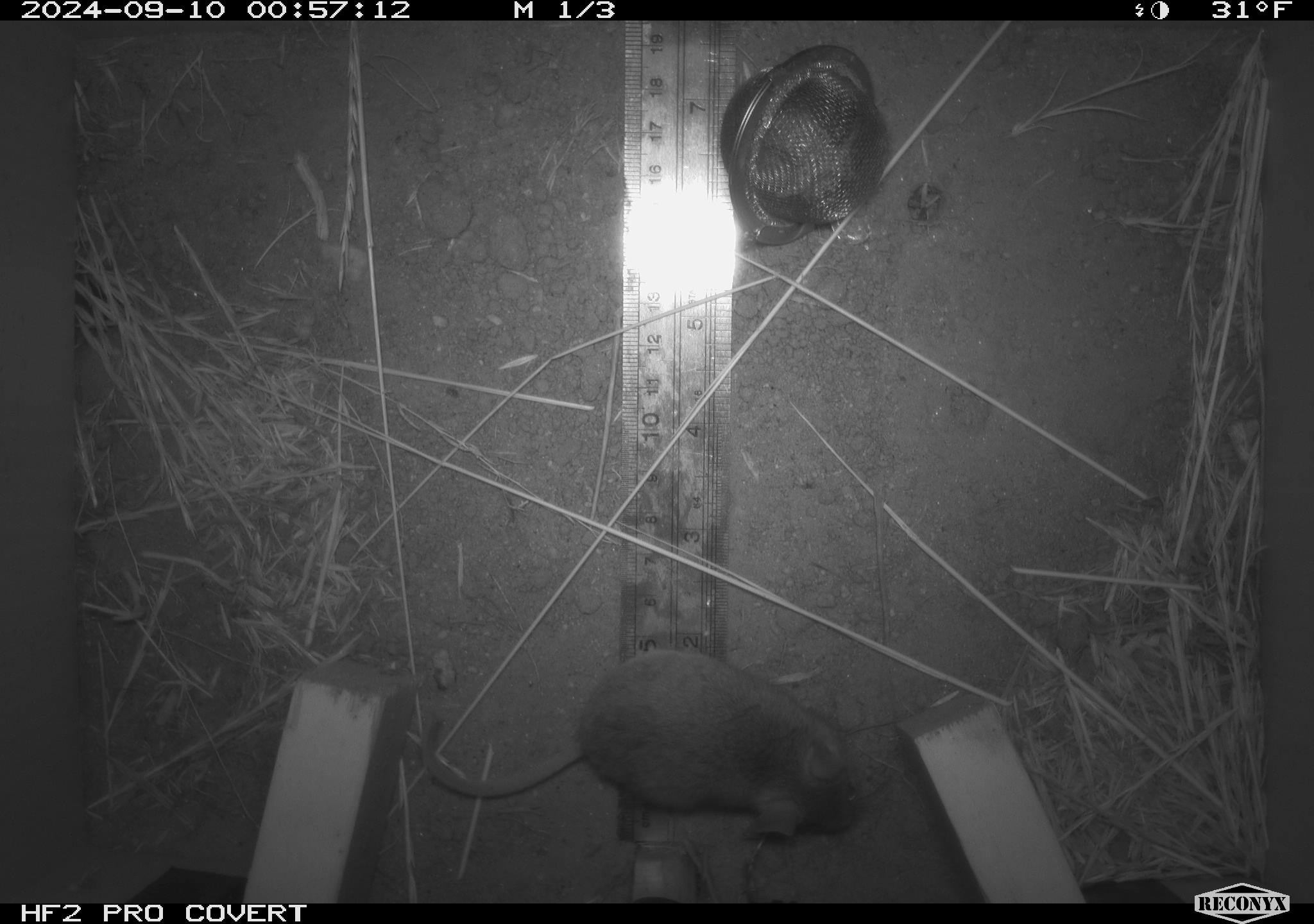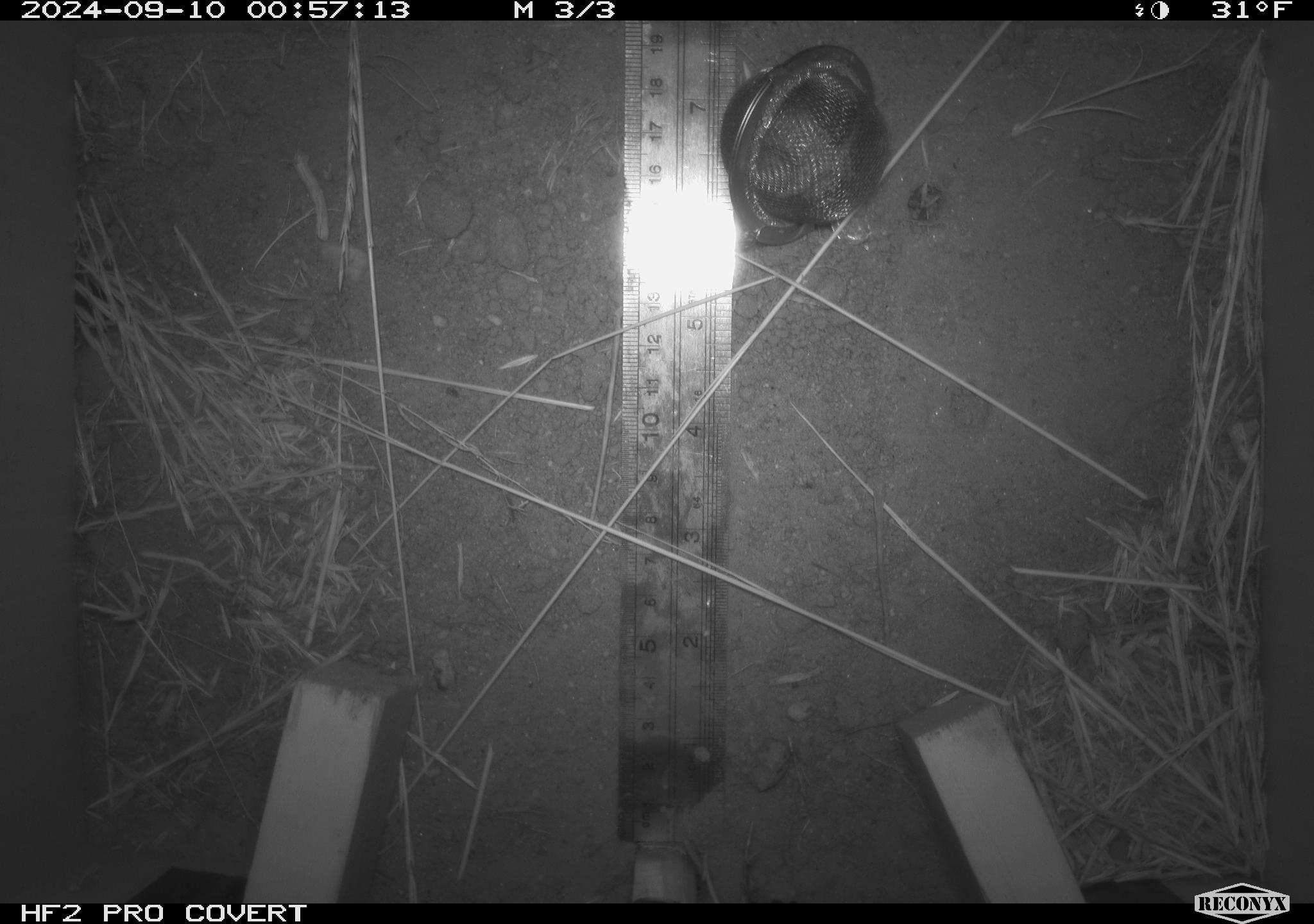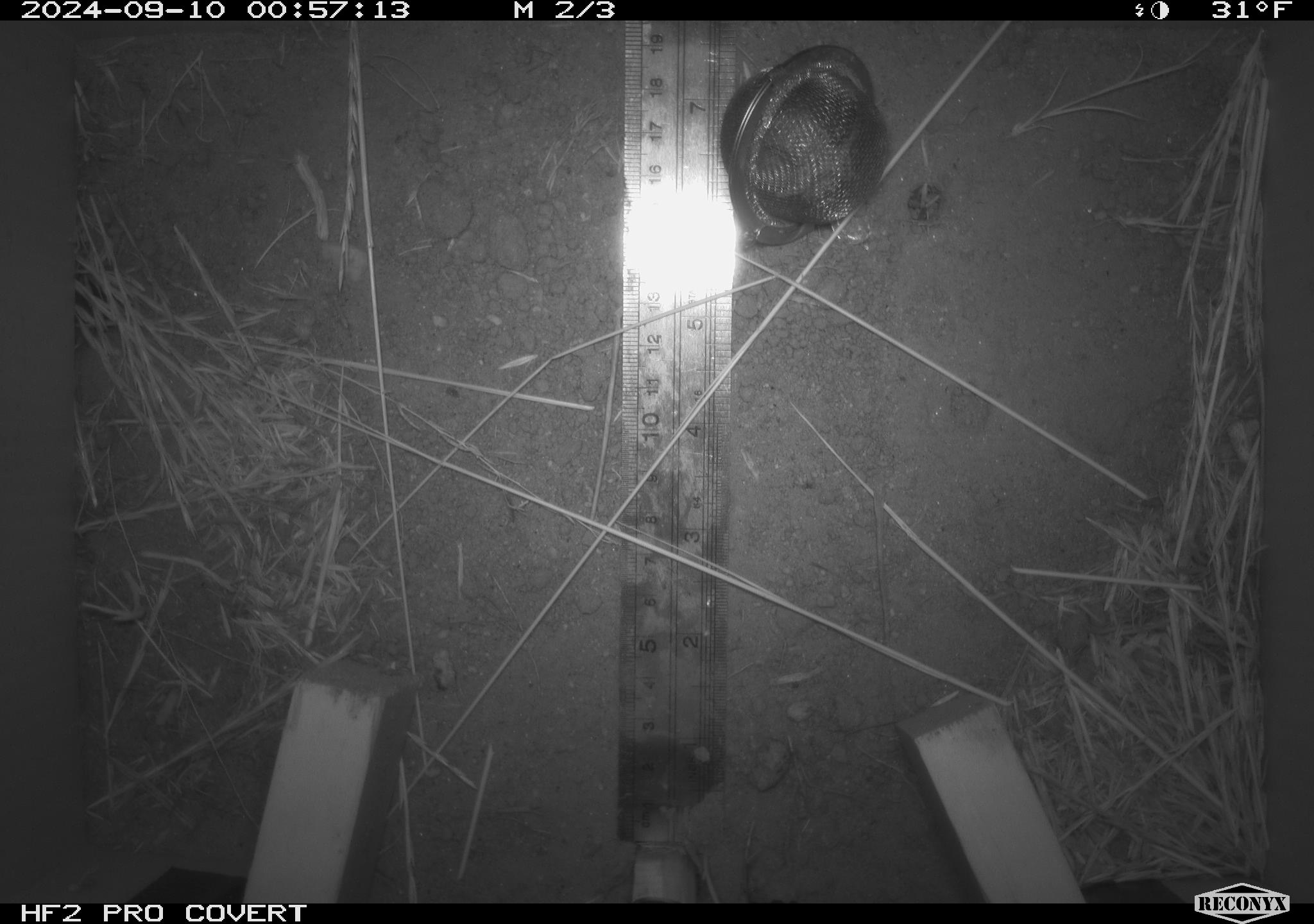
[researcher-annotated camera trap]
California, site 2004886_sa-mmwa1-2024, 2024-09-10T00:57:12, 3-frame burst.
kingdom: Animalia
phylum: Chordata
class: Mammalia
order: Rodentia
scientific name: Rodentia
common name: mouse species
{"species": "mouse species (Rodentia)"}